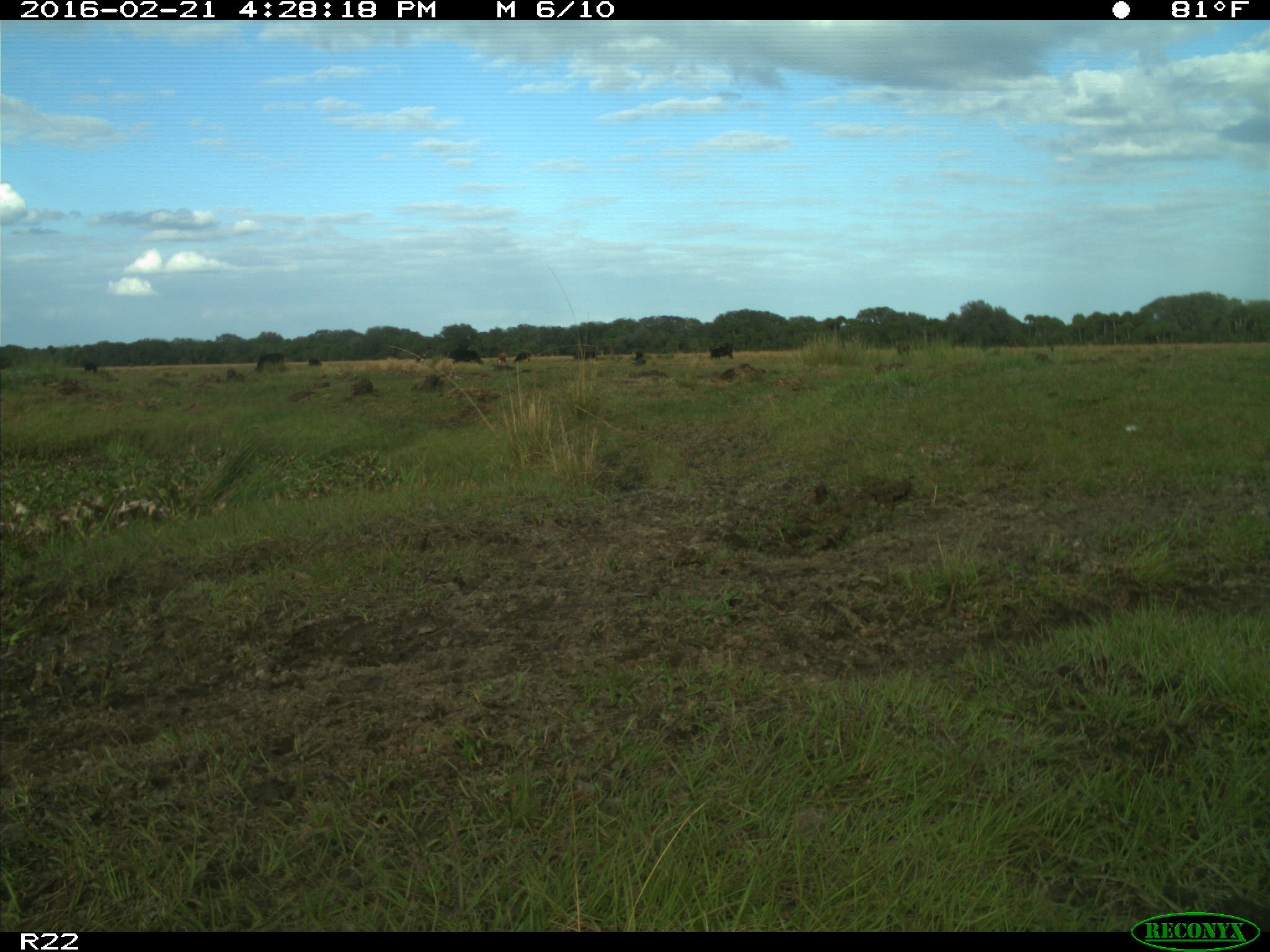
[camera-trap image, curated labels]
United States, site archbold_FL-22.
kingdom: Animalia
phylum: Chordata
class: Mammalia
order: Artiodactyla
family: Bovidae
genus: Bos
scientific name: Bos taurus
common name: domestic cow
Bos taurus (domestic cow).